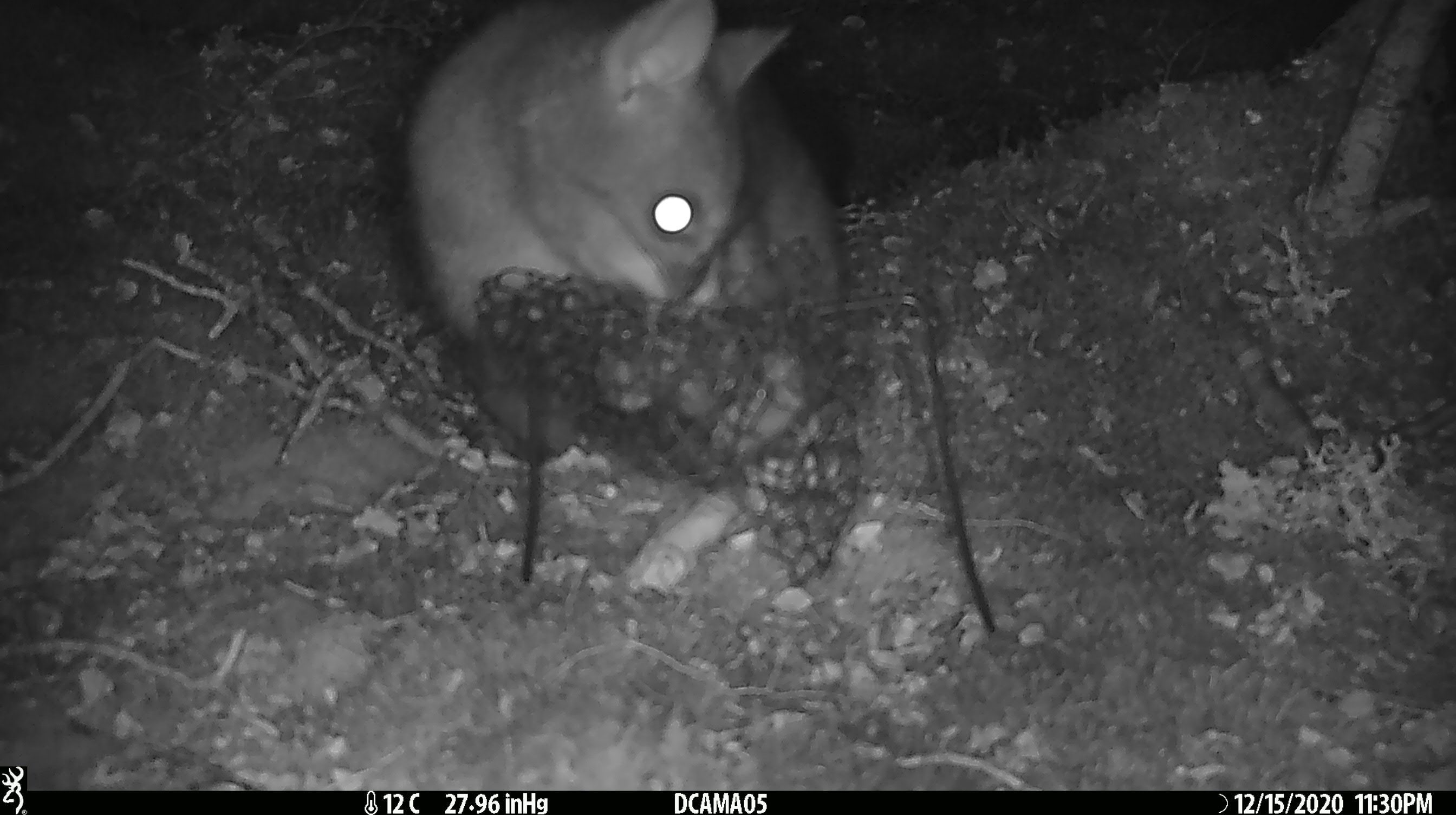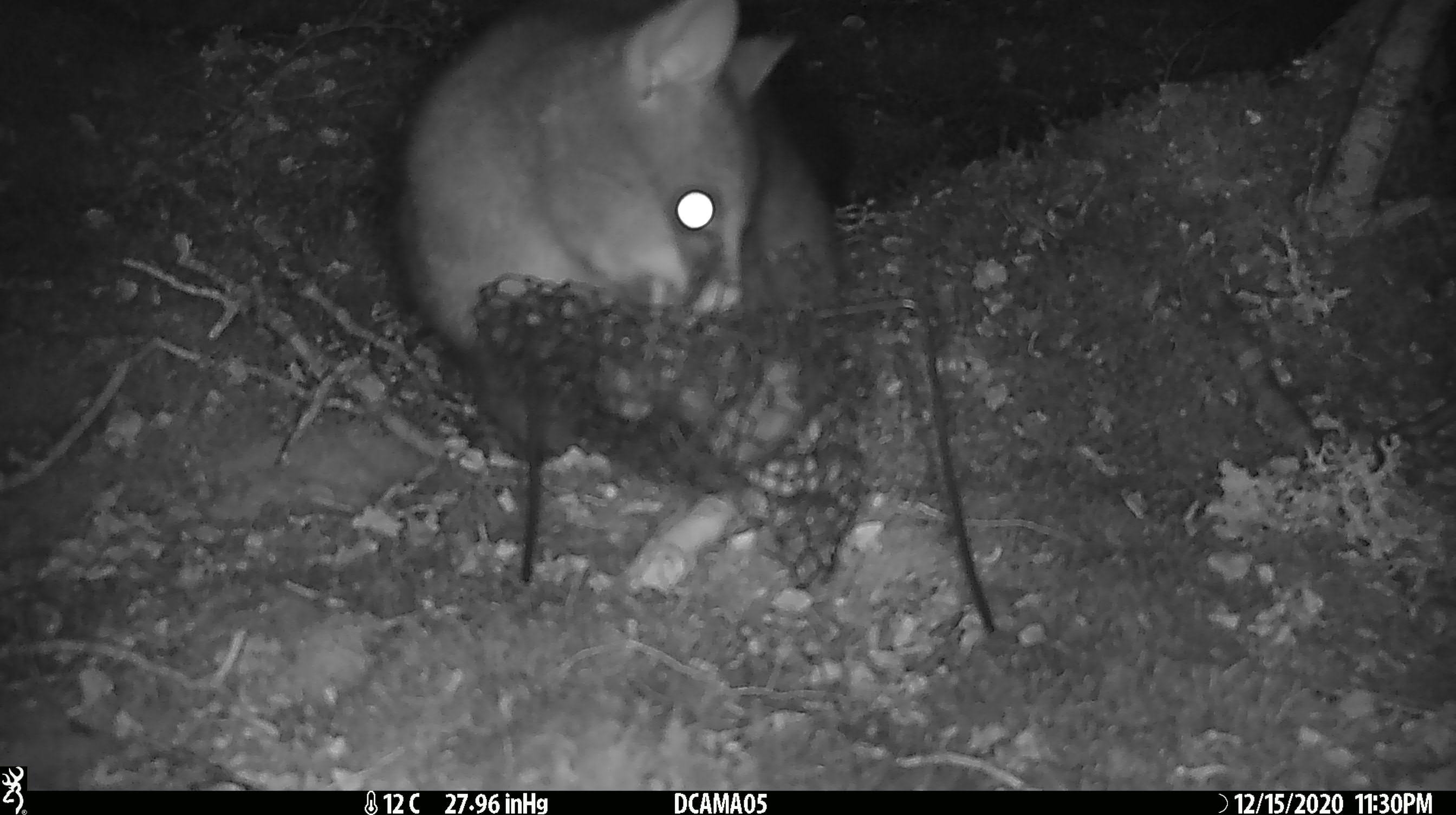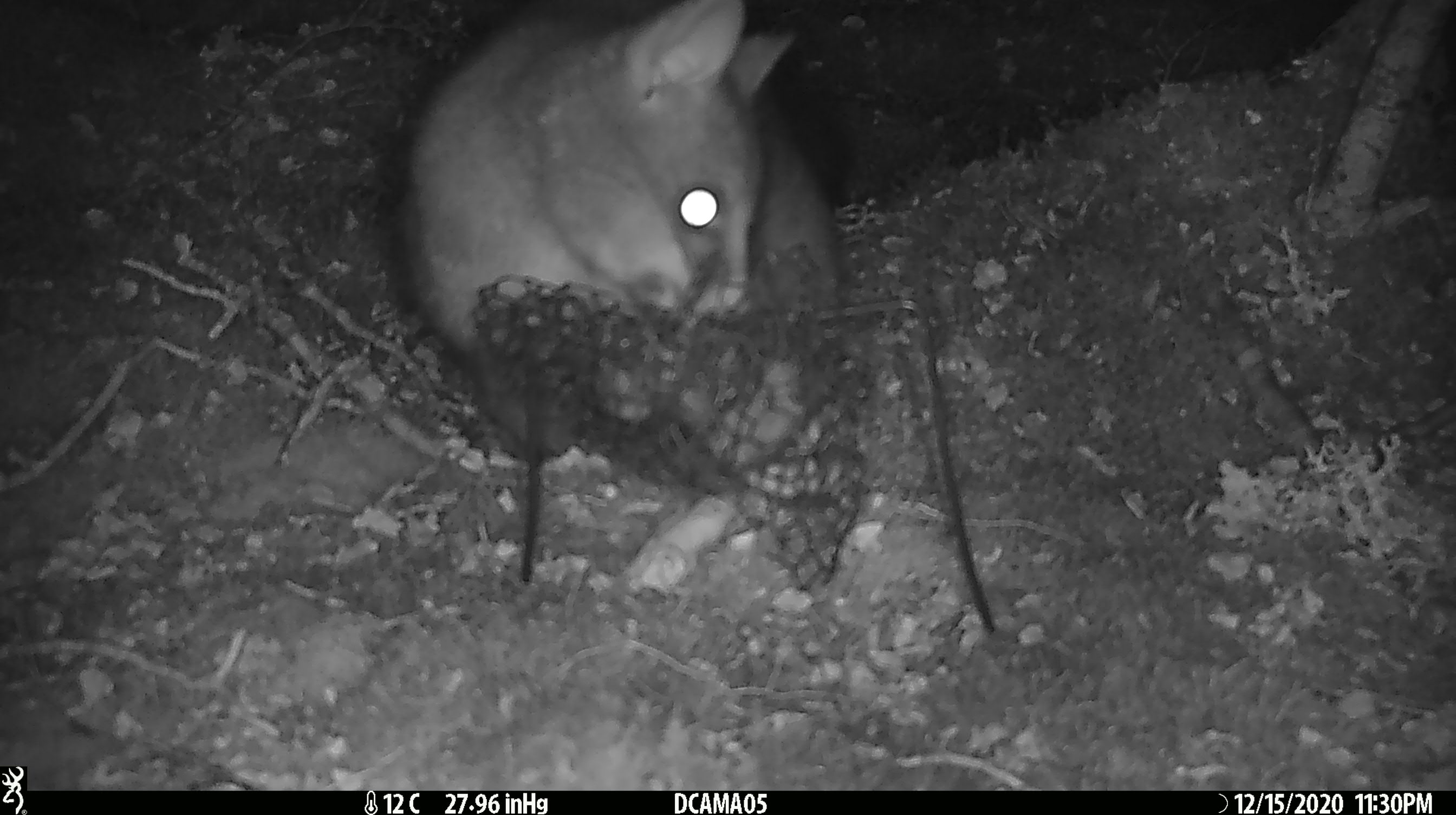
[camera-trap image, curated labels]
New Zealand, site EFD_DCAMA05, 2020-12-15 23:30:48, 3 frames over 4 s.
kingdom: Animalia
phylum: Chordata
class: Mammalia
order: Diprotodontia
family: Phalangeridae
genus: Trichosurus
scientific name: Trichosurus vulpecula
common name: common brushtail possum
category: possum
Possum (common brushtail possum) (Trichosurus vulpecula).